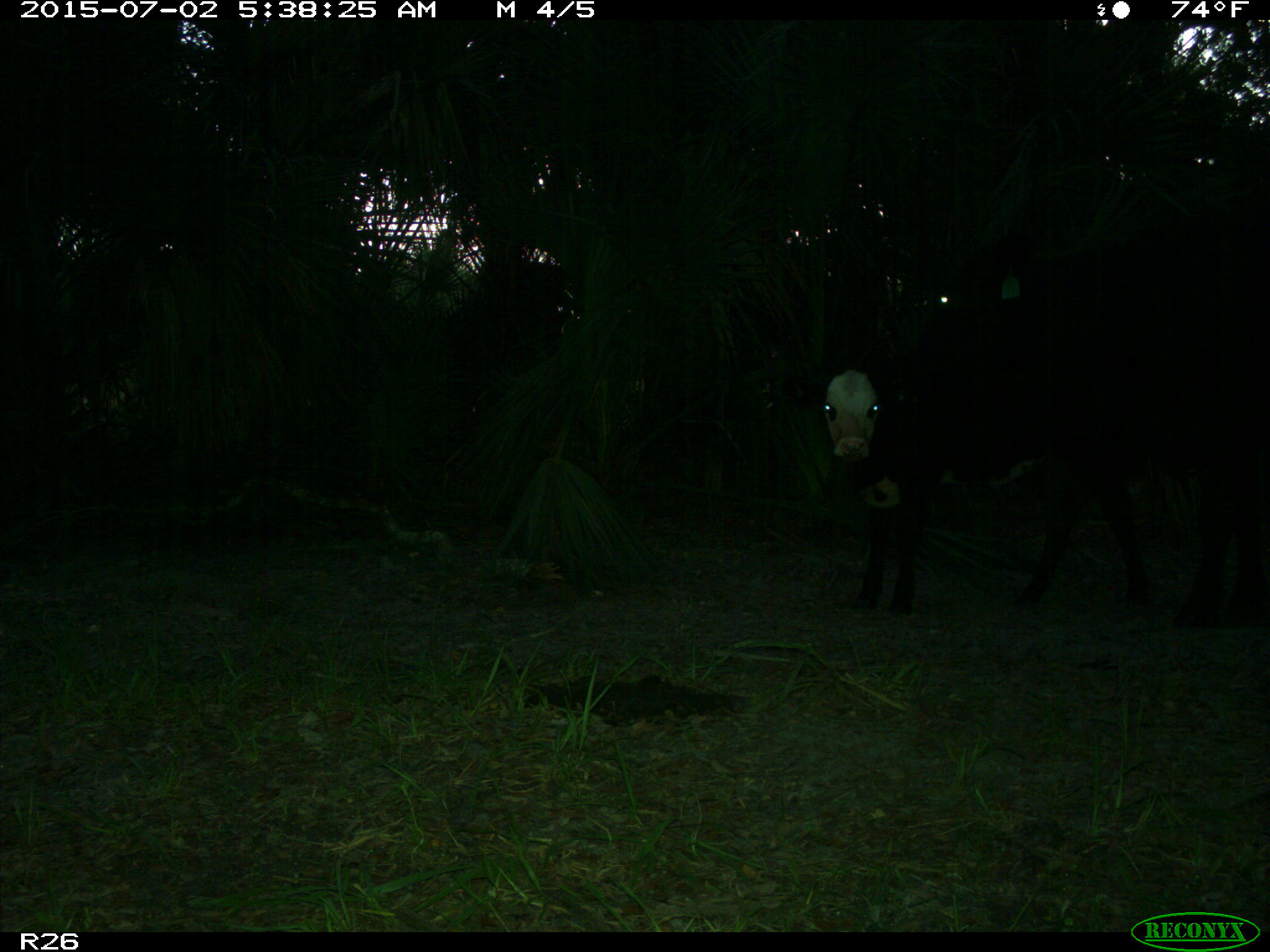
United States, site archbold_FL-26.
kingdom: Animalia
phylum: Chordata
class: Mammalia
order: Artiodactyla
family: Bovidae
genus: Bos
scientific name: Bos taurus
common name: domestic cow